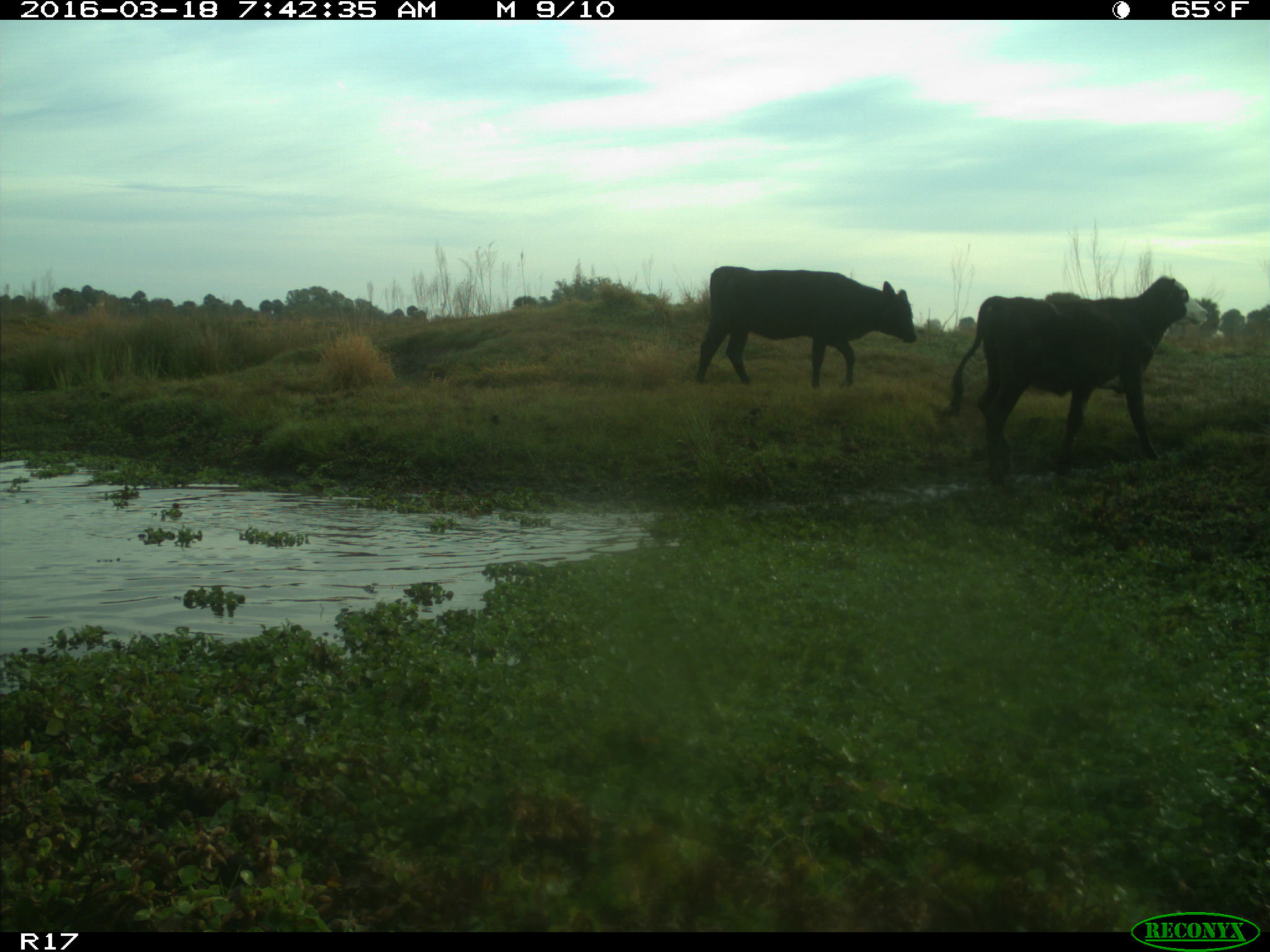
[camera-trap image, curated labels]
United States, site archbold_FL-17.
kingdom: Animalia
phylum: Chordata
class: Mammalia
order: Artiodactyla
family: Bovidae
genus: Bos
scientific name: Bos taurus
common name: domestic cow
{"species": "Bos taurus (domestic cow)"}